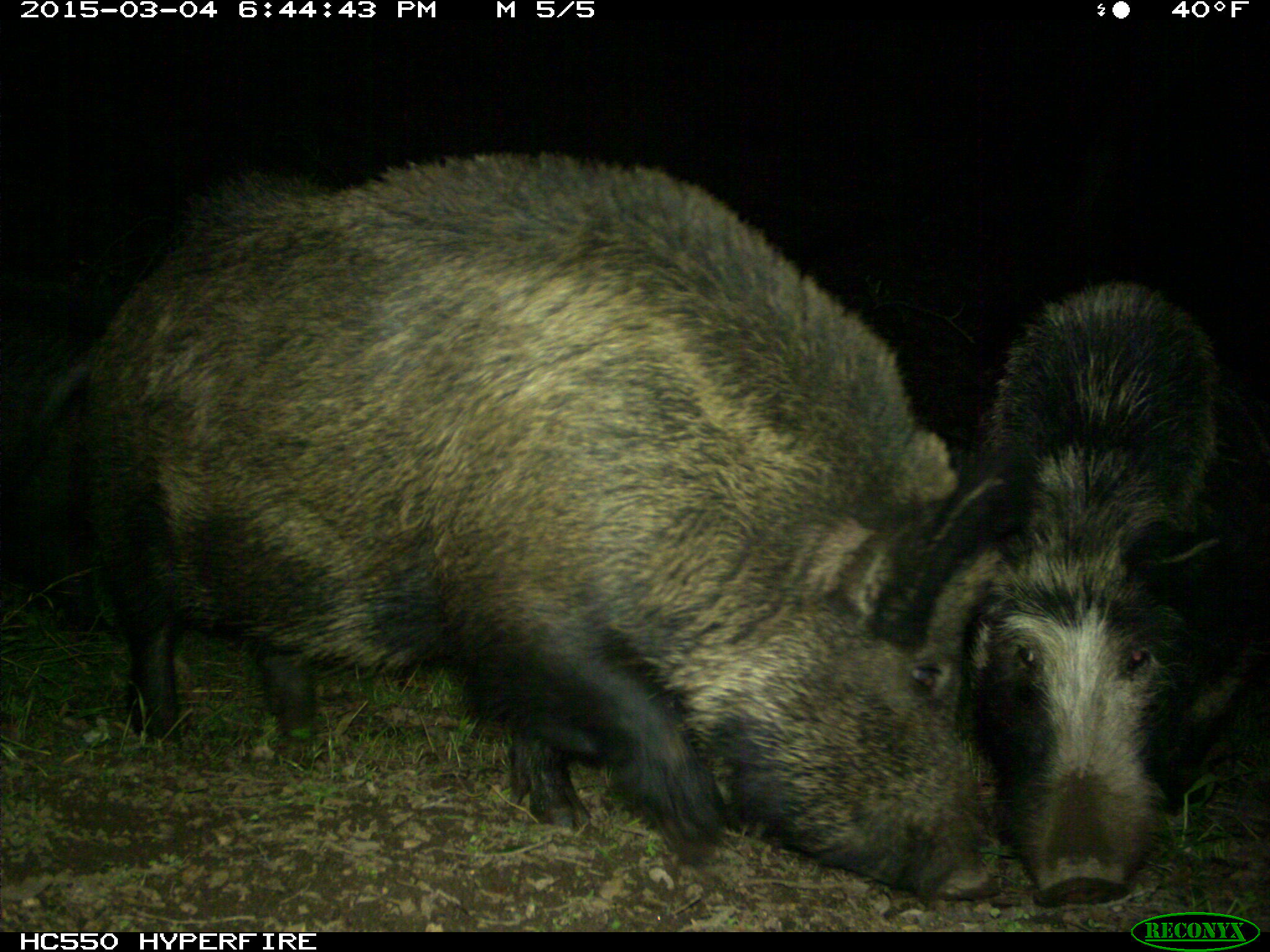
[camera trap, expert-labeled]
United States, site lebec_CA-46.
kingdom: Animalia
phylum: Chordata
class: Mammalia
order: Artiodactyla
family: Suidae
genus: Sus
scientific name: Sus scrofa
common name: wild boar